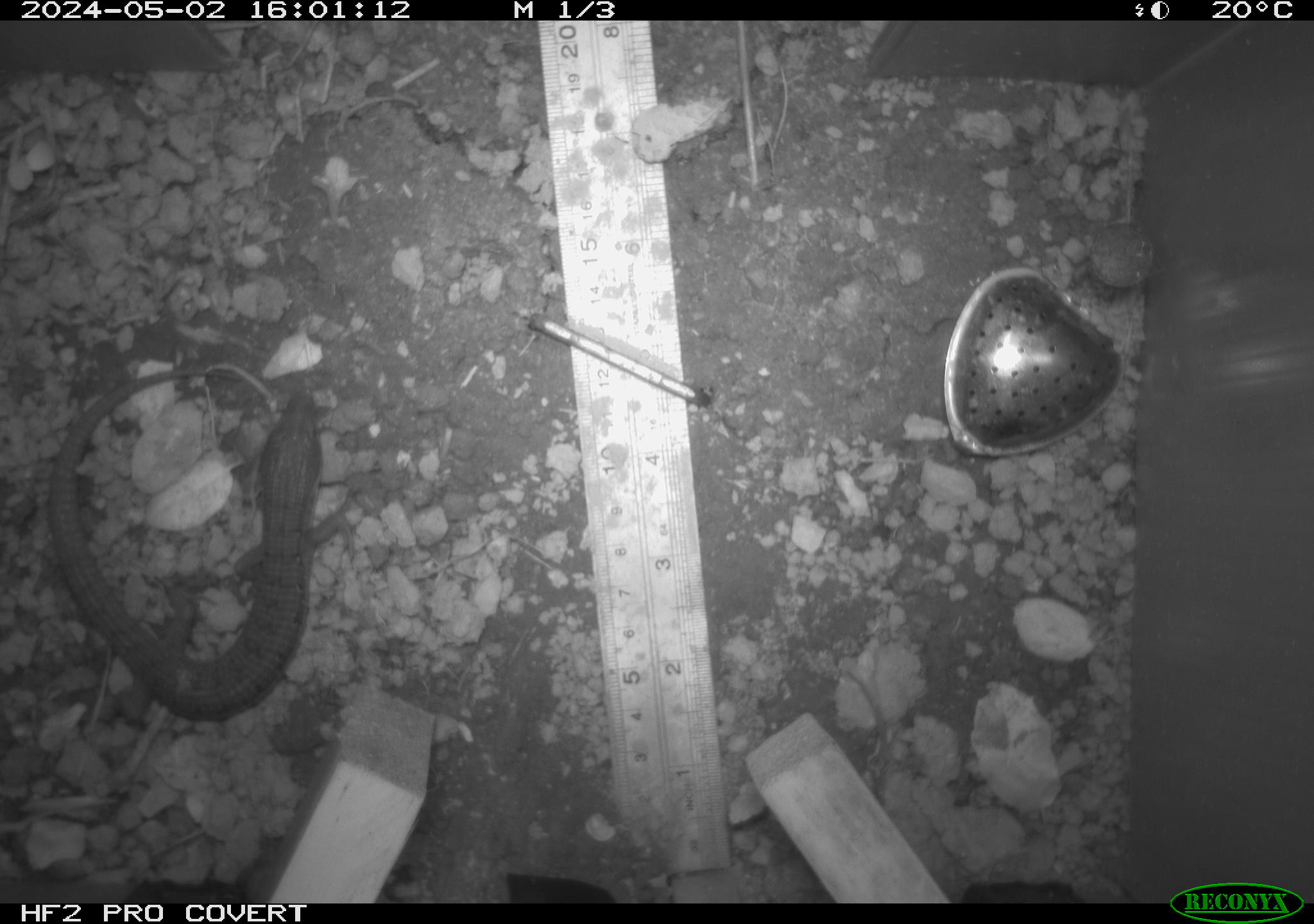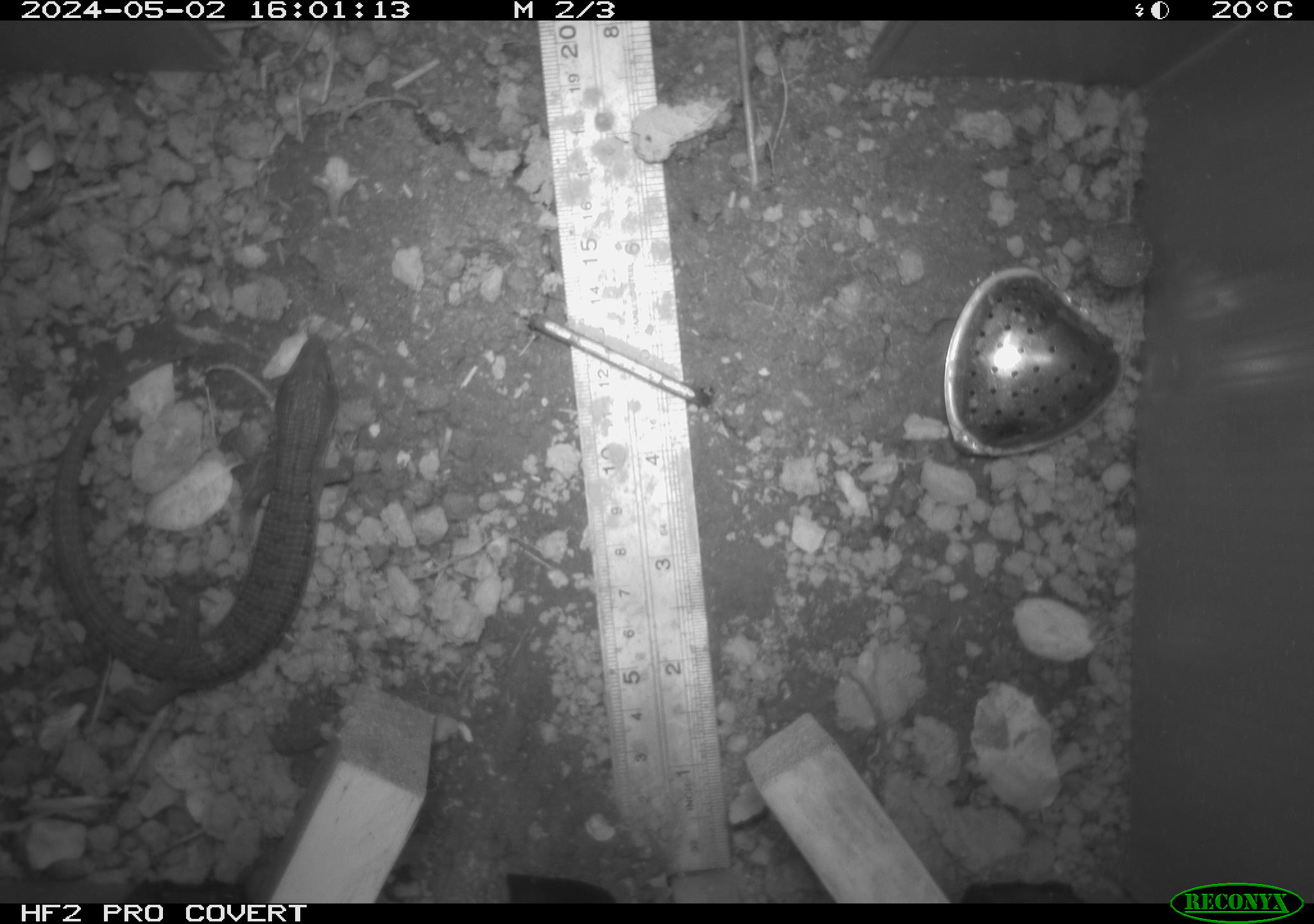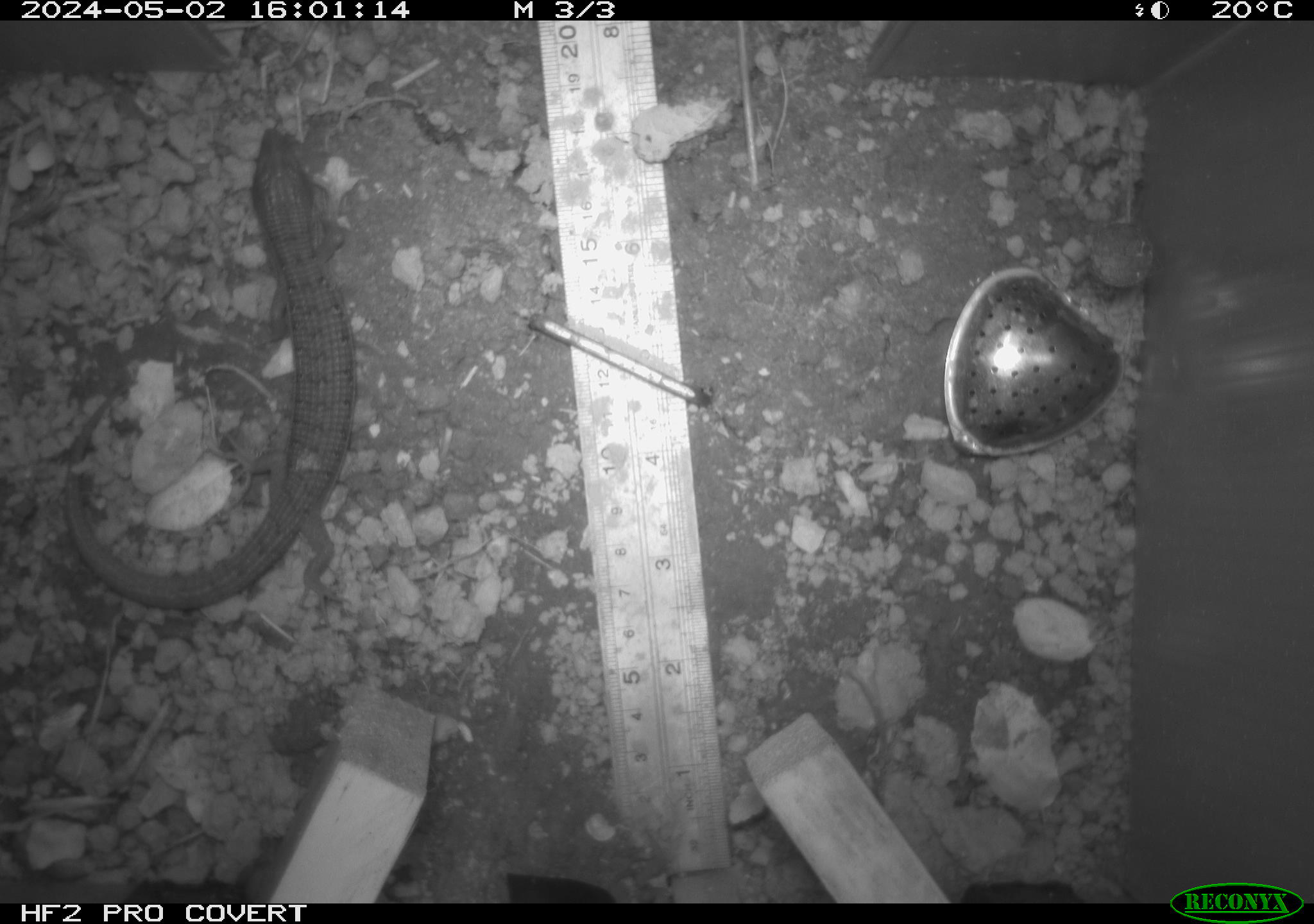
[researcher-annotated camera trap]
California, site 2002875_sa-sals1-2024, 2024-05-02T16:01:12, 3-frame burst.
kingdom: Animalia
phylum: Chordata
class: Reptilia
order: Squamata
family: Anguidae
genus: Elgaria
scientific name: Elgaria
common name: alligator lizards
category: elgaria species